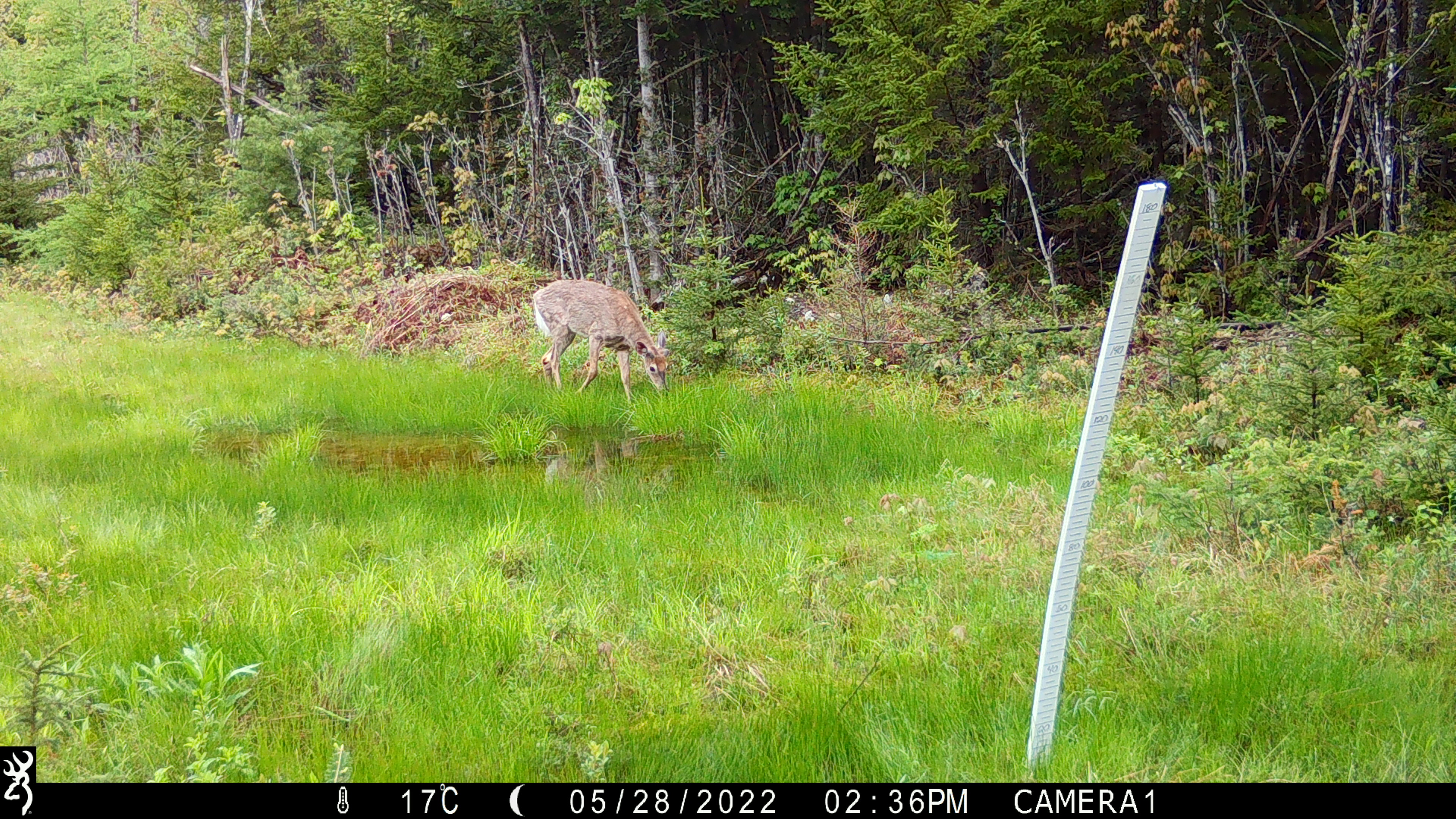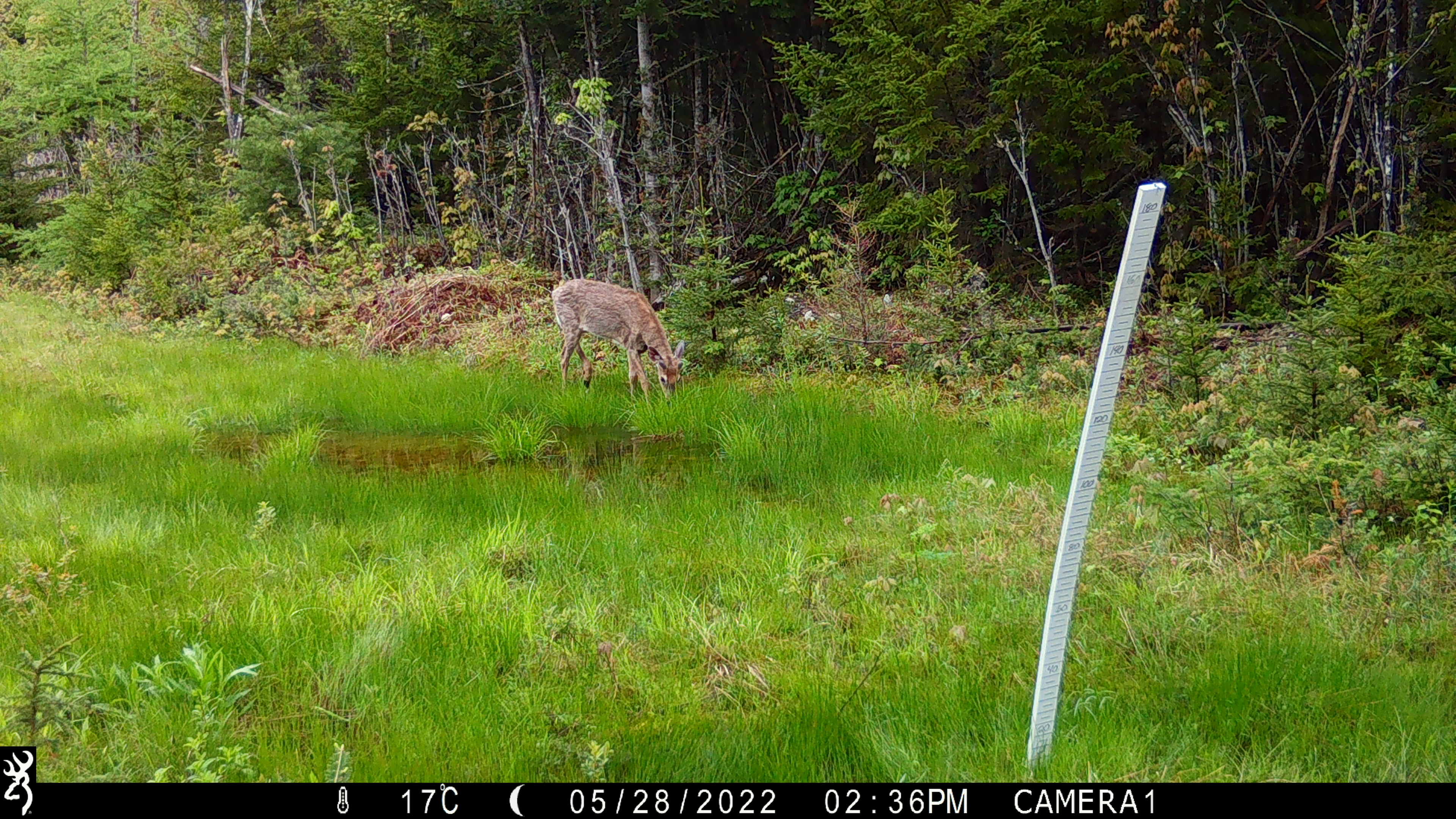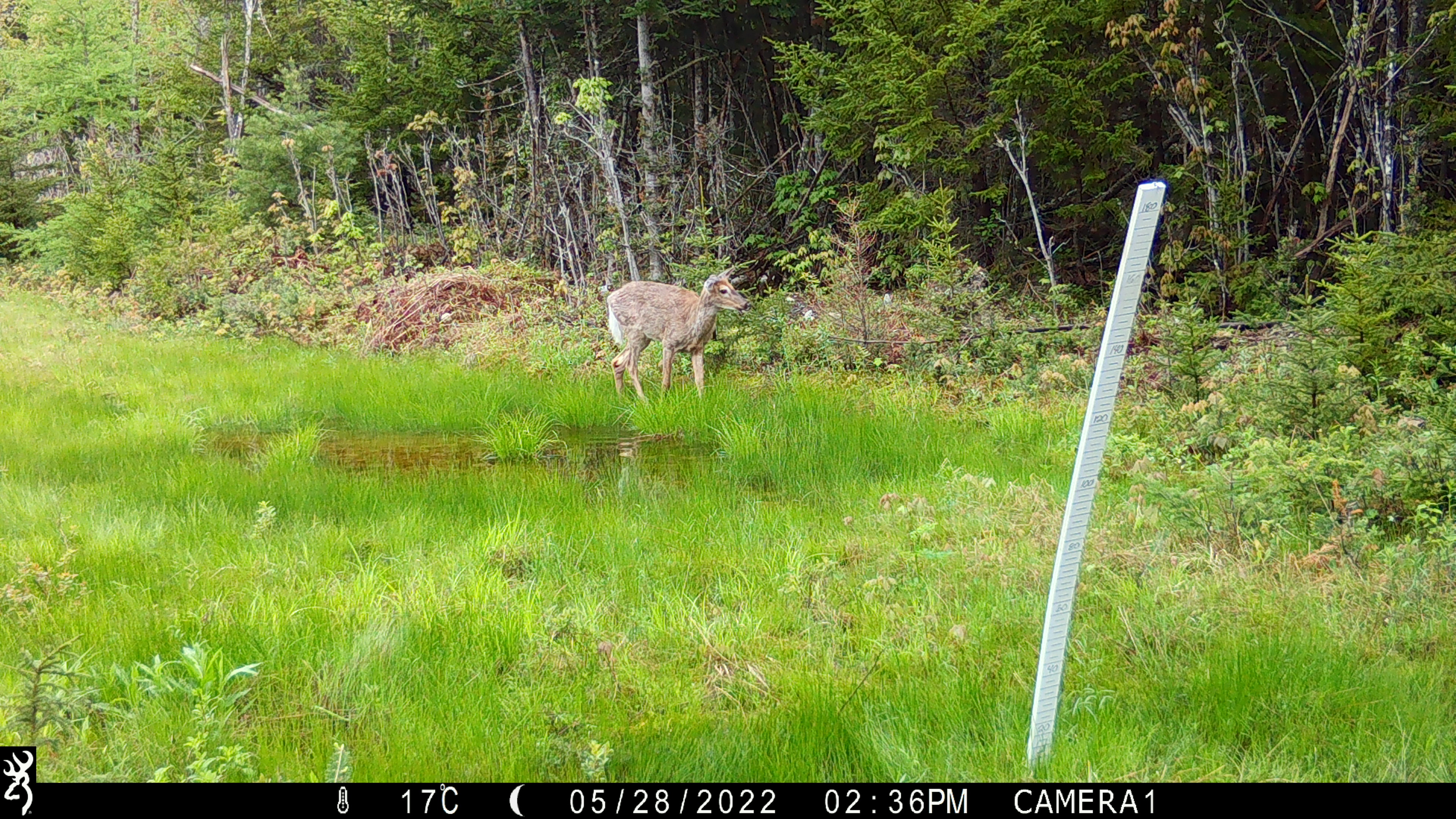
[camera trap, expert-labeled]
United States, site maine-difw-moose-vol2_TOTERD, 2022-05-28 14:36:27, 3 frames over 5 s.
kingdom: Animalia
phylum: Chordata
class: Mammalia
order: Artiodactyla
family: Cervidae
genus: Odocoileus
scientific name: Odocoileus virginianus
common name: white-tailed deer